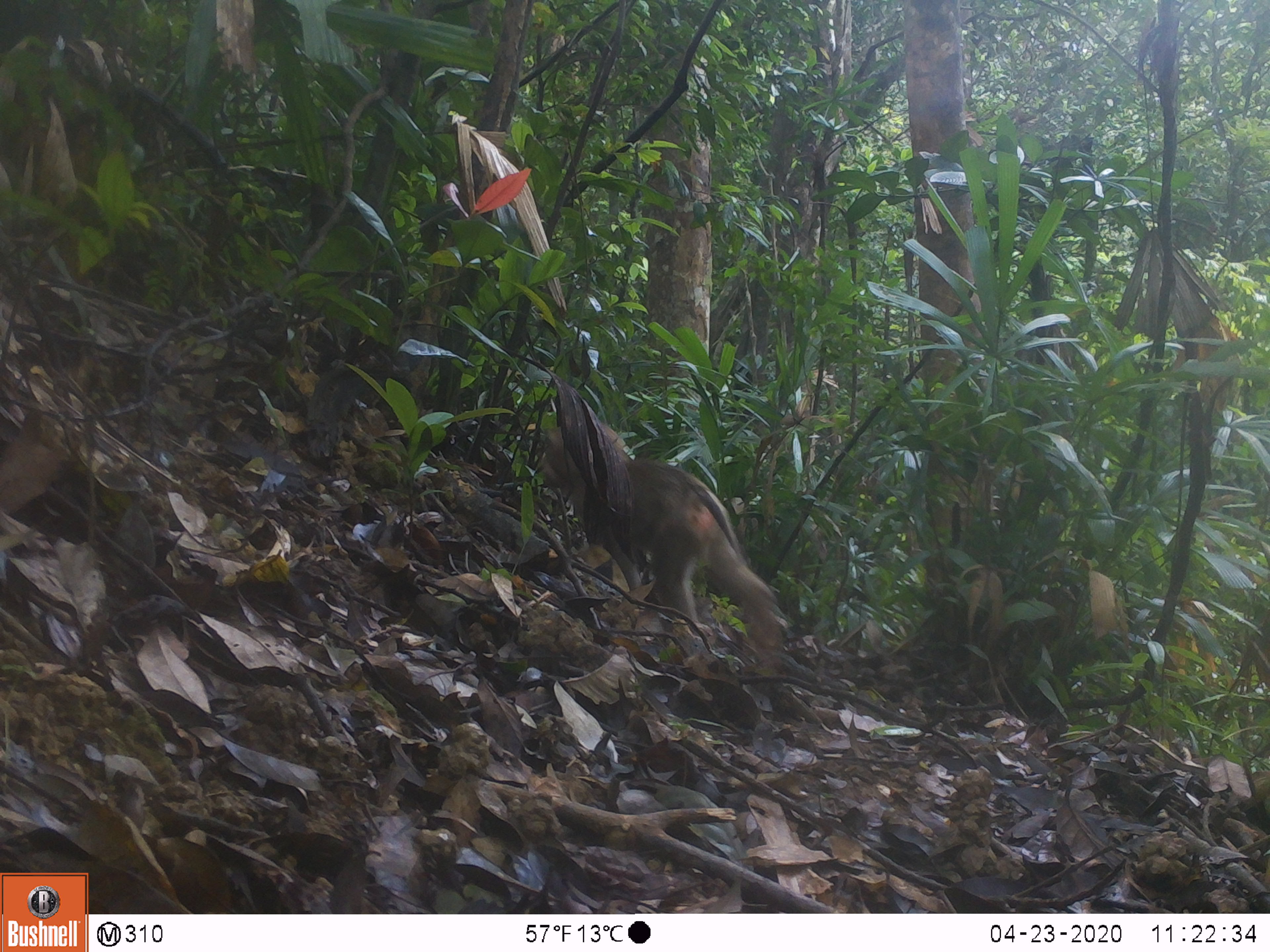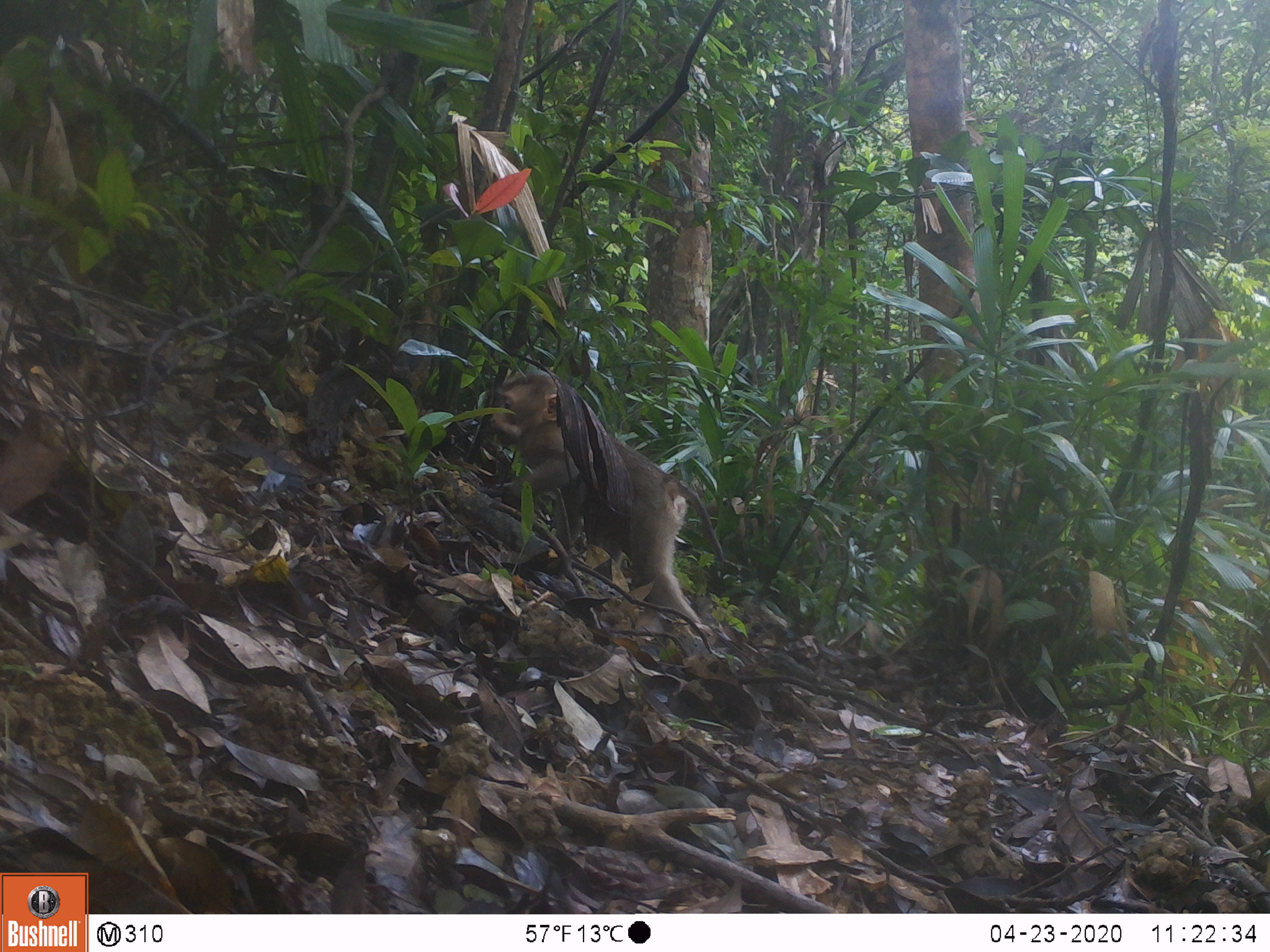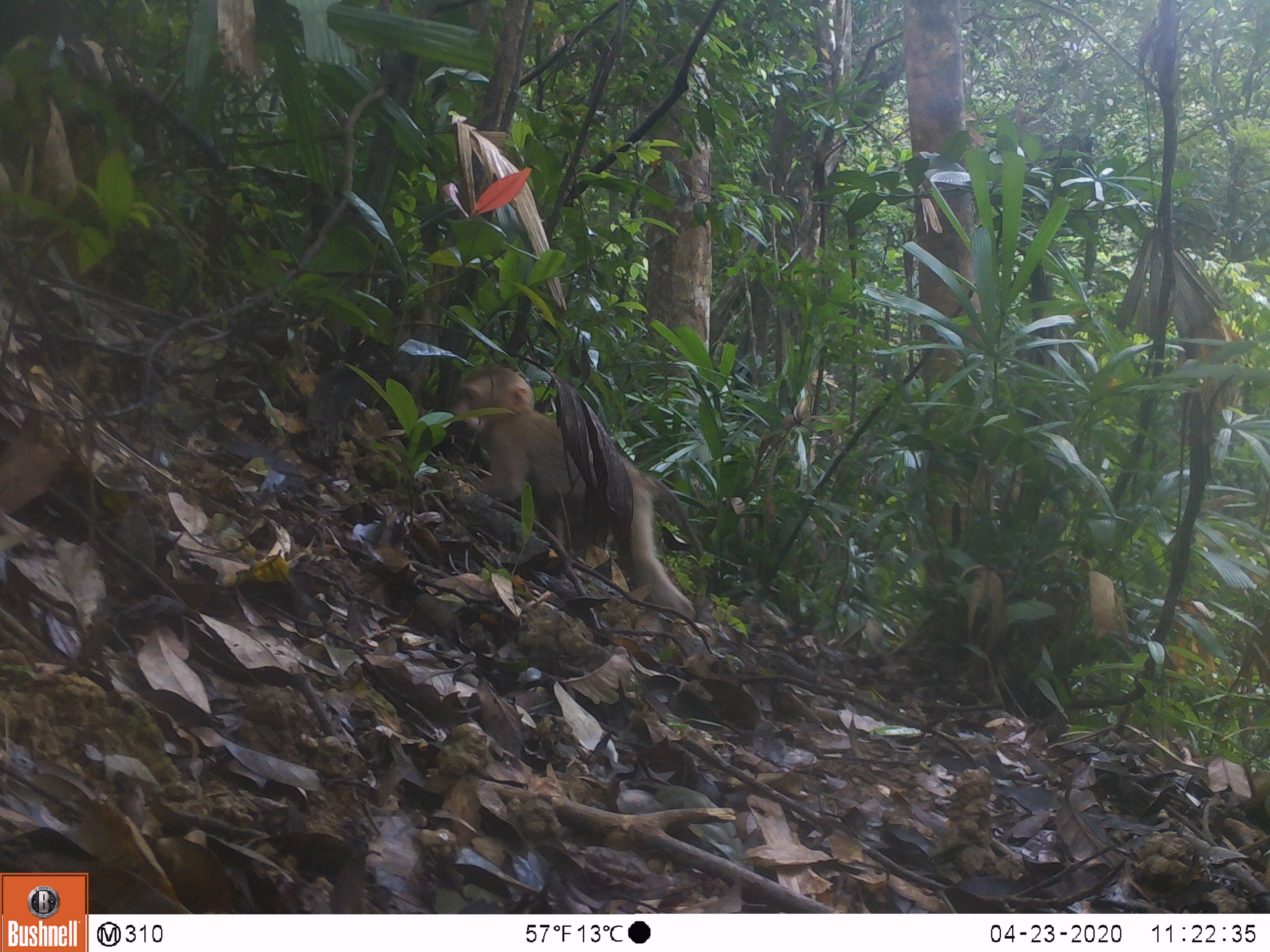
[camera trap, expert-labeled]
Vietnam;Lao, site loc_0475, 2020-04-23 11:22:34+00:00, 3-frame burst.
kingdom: Animalia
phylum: Chordata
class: Mammalia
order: Primates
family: Cercopithecidae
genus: Macaca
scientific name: Macaca nemestrina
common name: pig-tailed macaque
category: pig tailed macaque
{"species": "pig tailed macaque (pig-tailed macaque) (Macaca nemestrina)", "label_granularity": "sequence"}